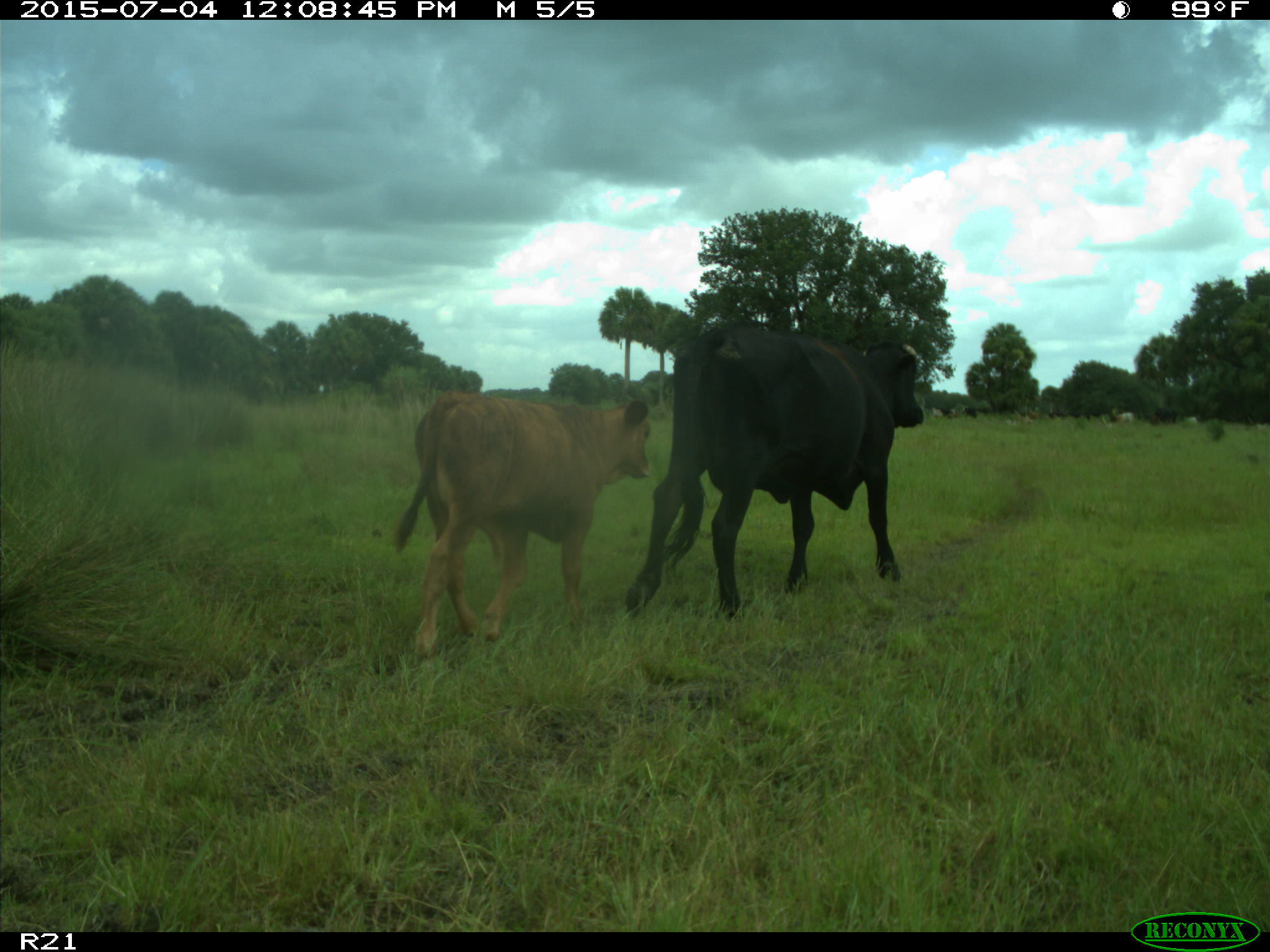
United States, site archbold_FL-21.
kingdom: Animalia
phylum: Chordata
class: Mammalia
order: Artiodactyla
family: Bovidae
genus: Bos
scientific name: Bos taurus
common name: domestic cow